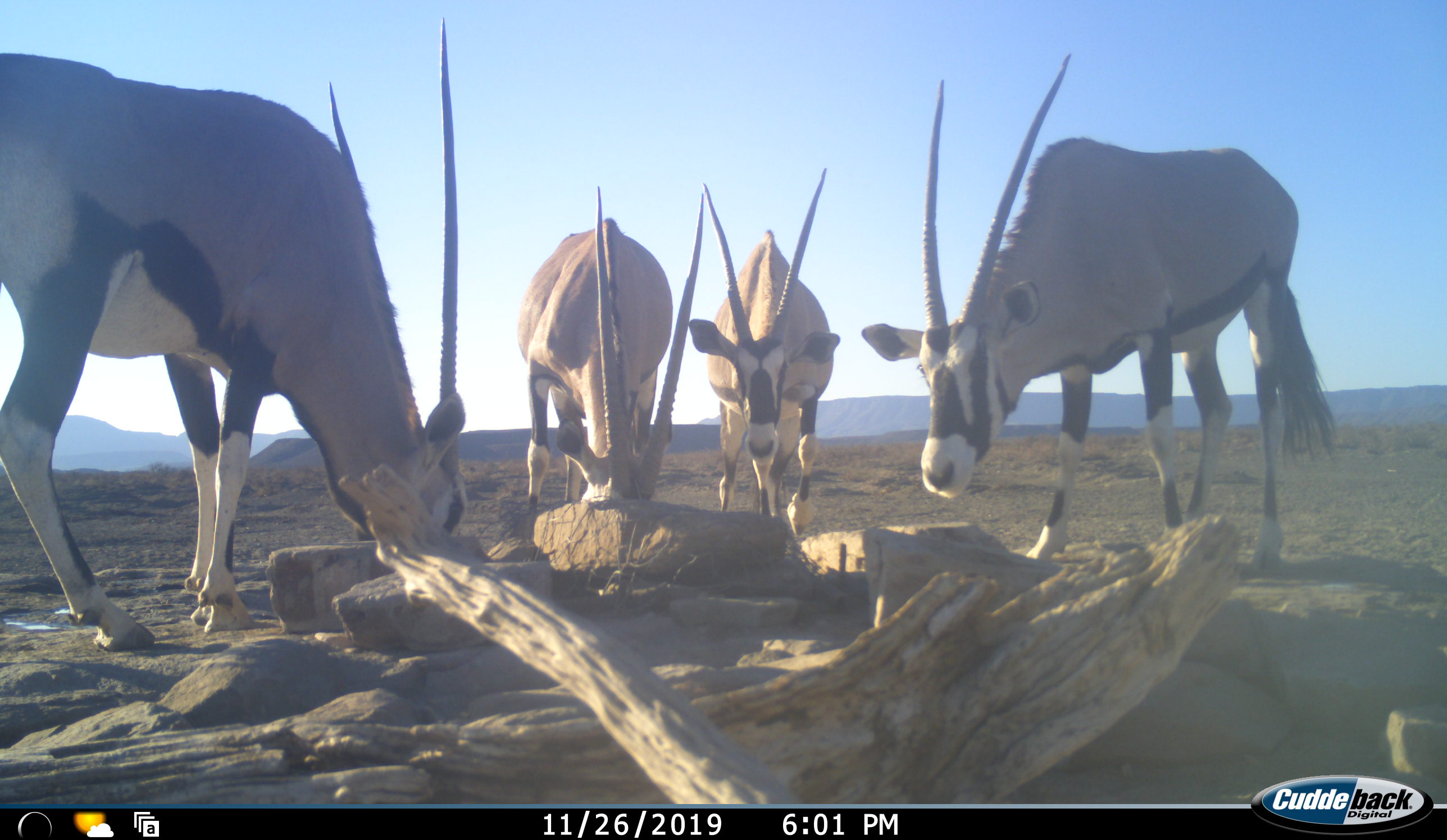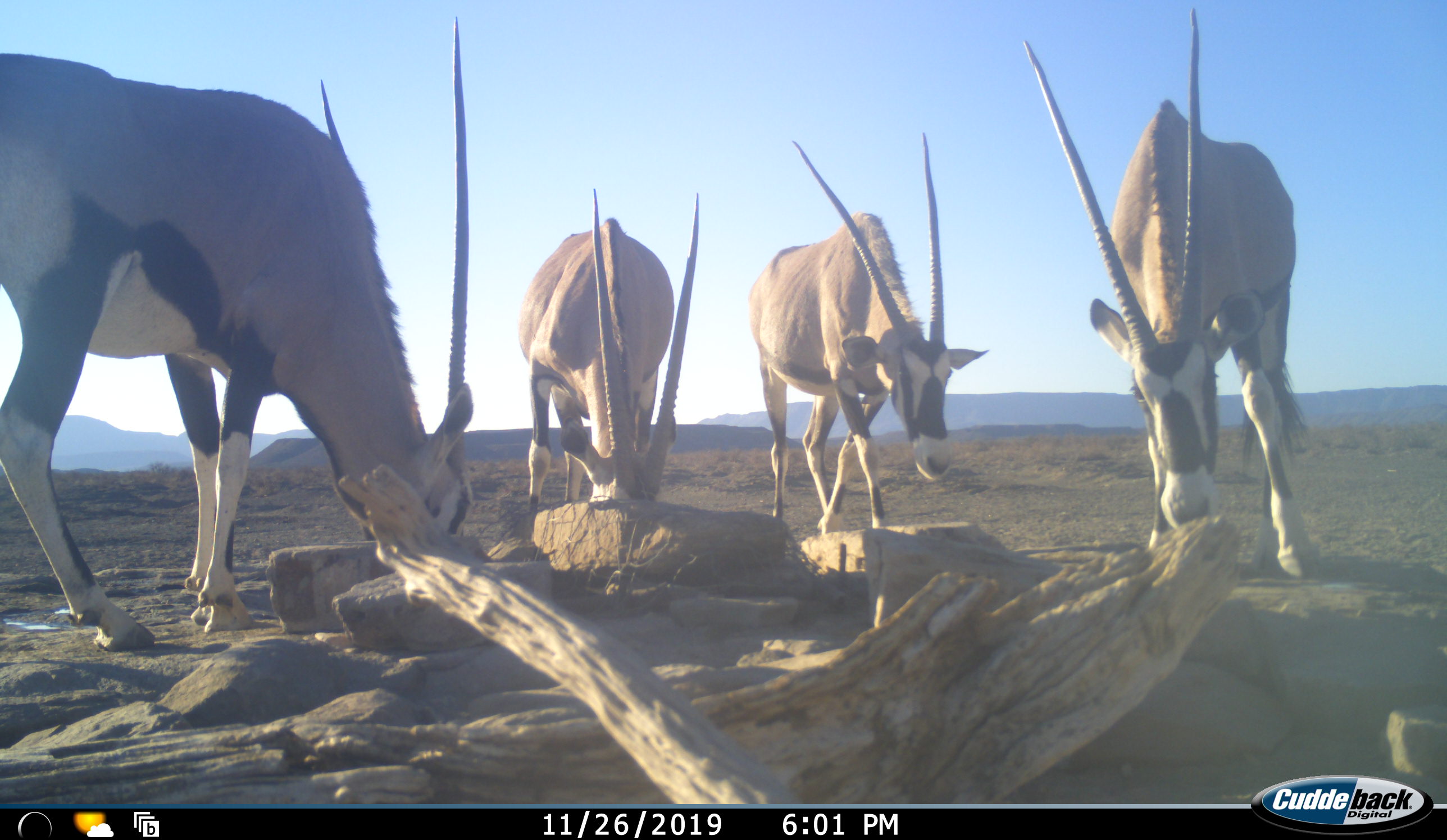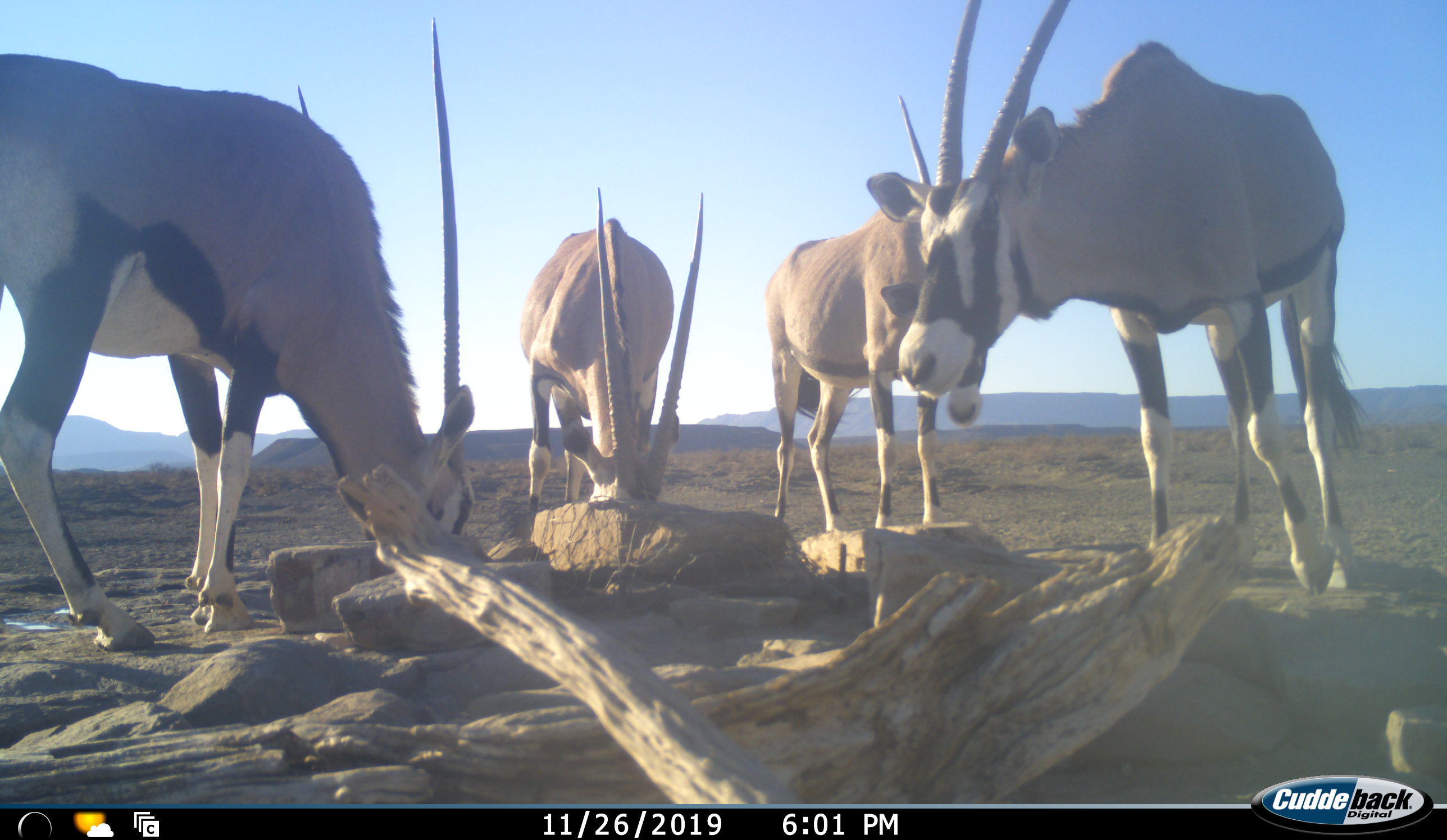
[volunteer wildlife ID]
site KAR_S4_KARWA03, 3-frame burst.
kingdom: Animalia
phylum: Chordata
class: Mammalia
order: Artiodactyla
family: Bovidae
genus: Oryx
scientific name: Oryx gazella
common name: gemsbok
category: oryx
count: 4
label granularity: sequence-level